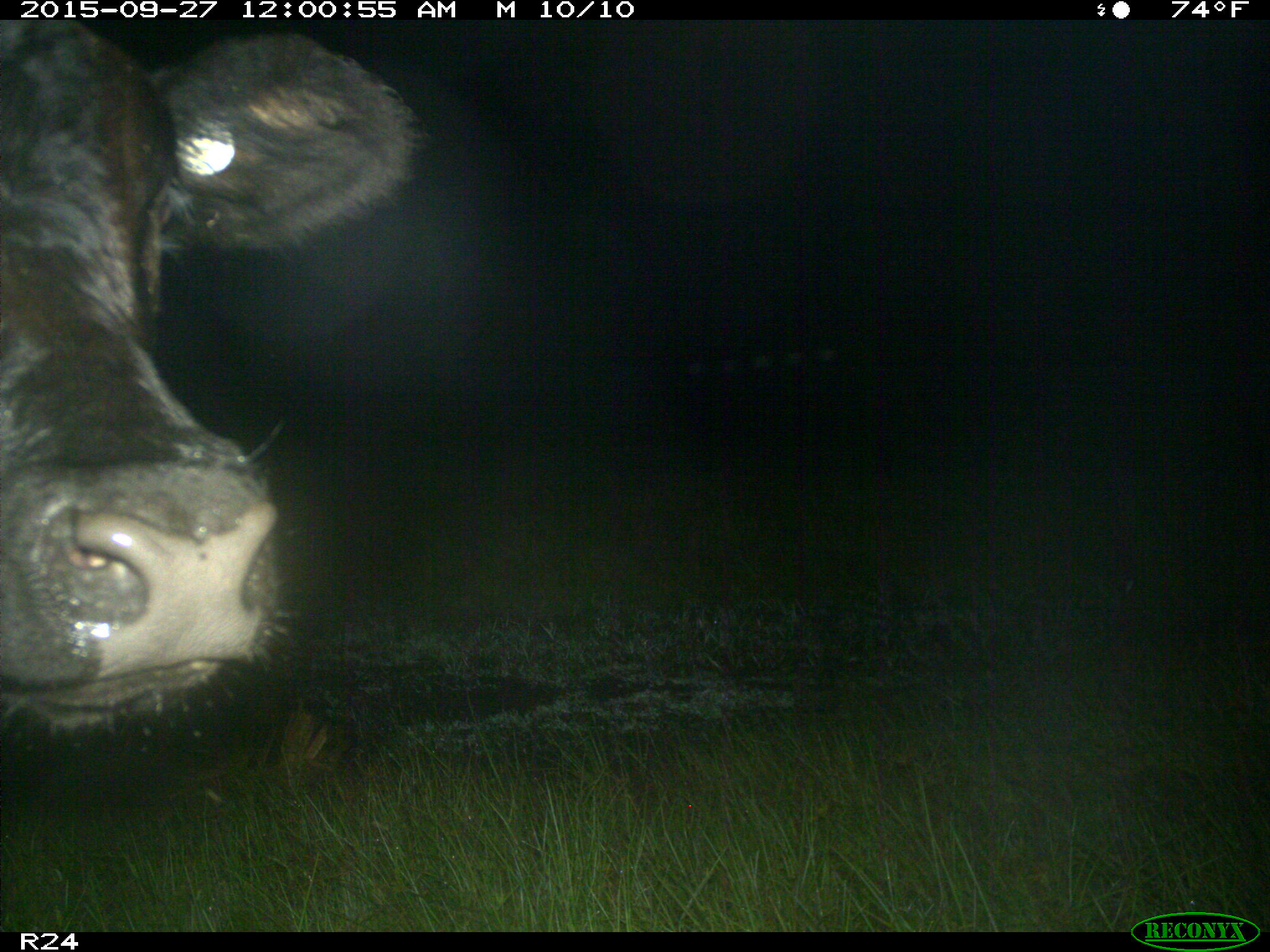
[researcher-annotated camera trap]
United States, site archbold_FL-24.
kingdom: Animalia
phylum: Chordata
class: Mammalia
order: Artiodactyla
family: Bovidae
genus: Bos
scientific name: Bos taurus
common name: domestic cow